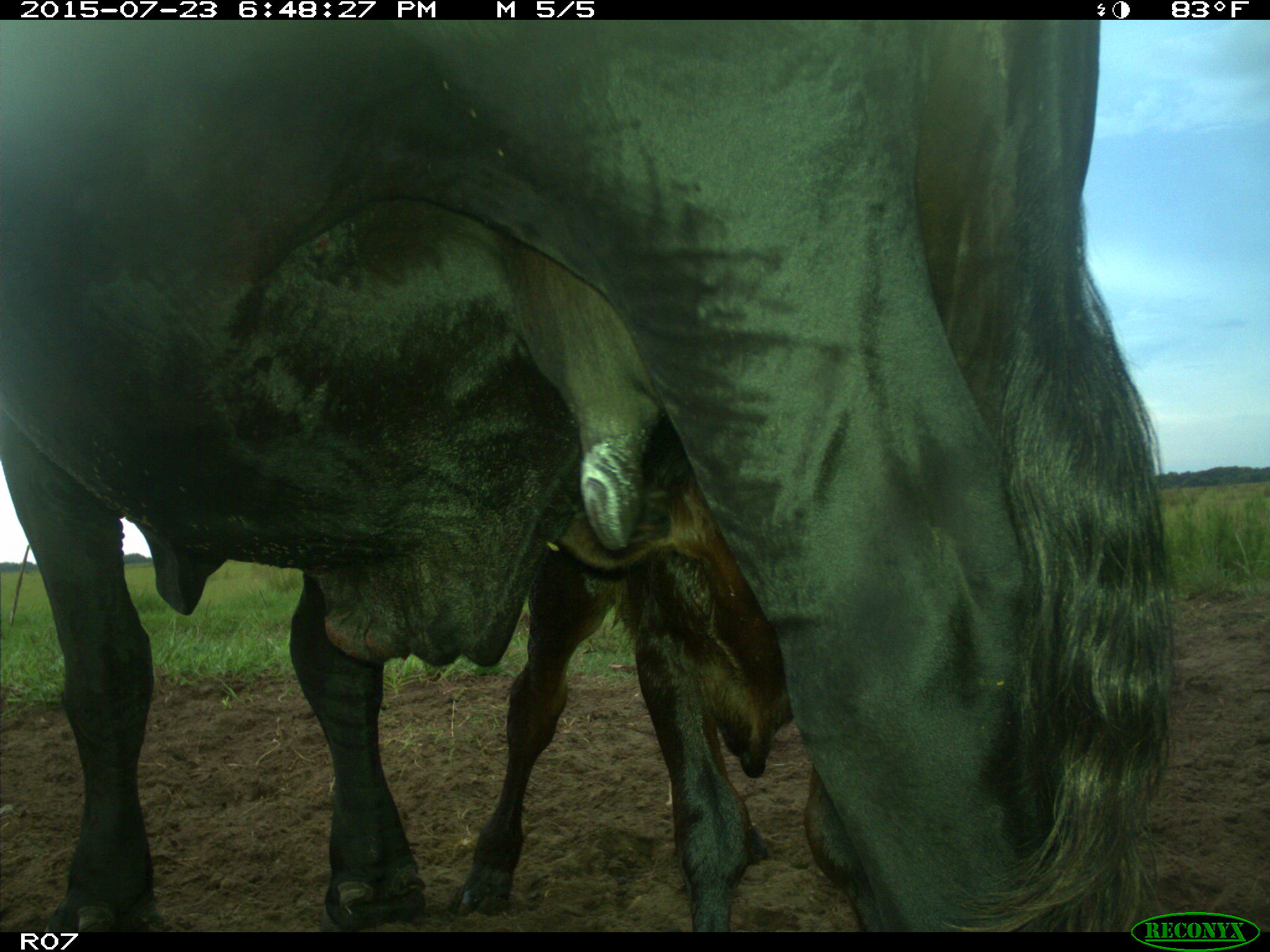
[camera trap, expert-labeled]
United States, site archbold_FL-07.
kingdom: Animalia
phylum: Chordata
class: Mammalia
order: Artiodactyla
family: Bovidae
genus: Bos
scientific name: Bos taurus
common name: domestic cow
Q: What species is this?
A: Bos taurus (domestic cow).